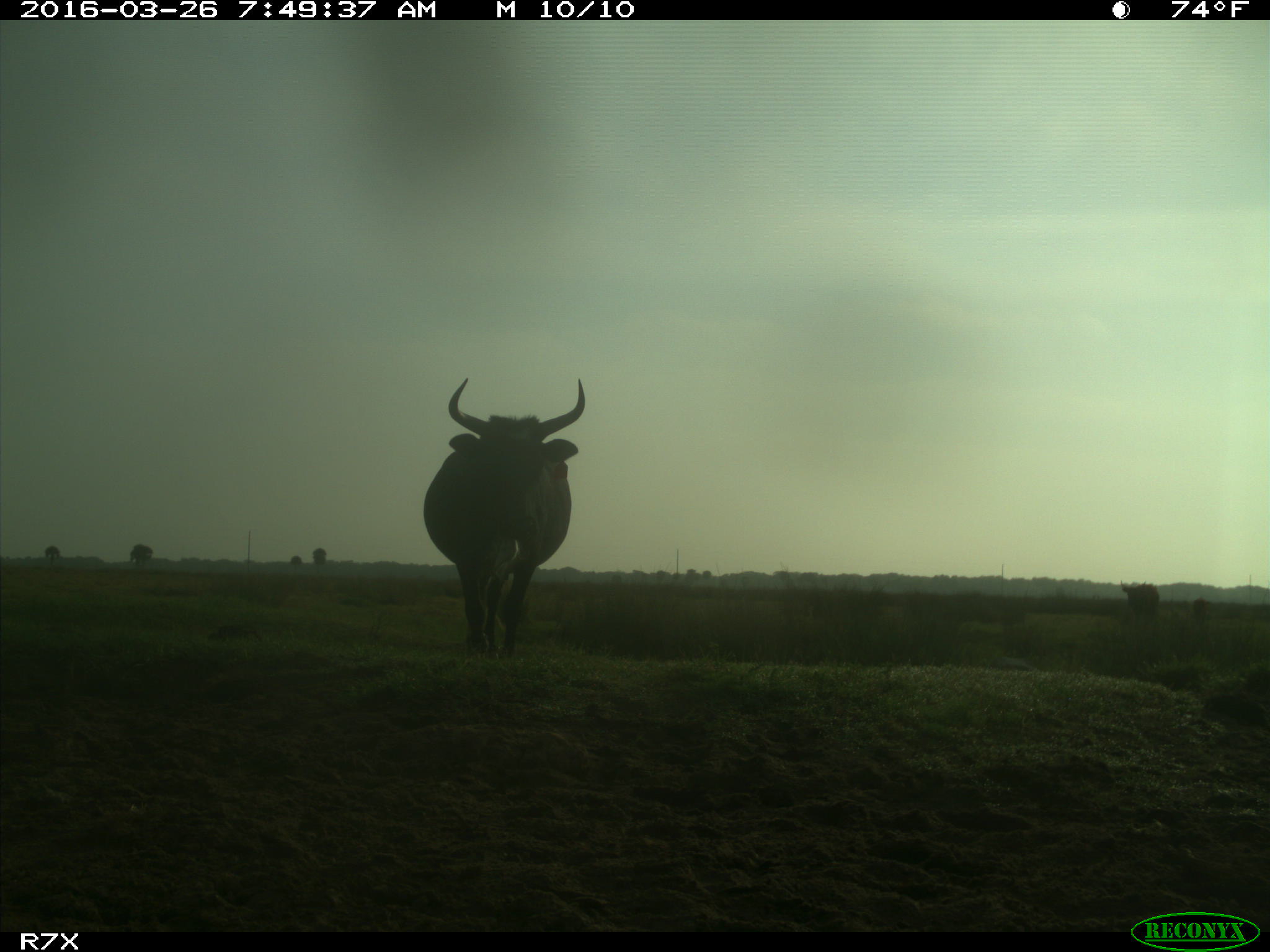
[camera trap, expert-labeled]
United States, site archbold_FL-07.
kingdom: Animalia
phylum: Chordata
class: Mammalia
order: Artiodactyla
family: Bovidae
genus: Bos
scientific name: Bos taurus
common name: domestic cow